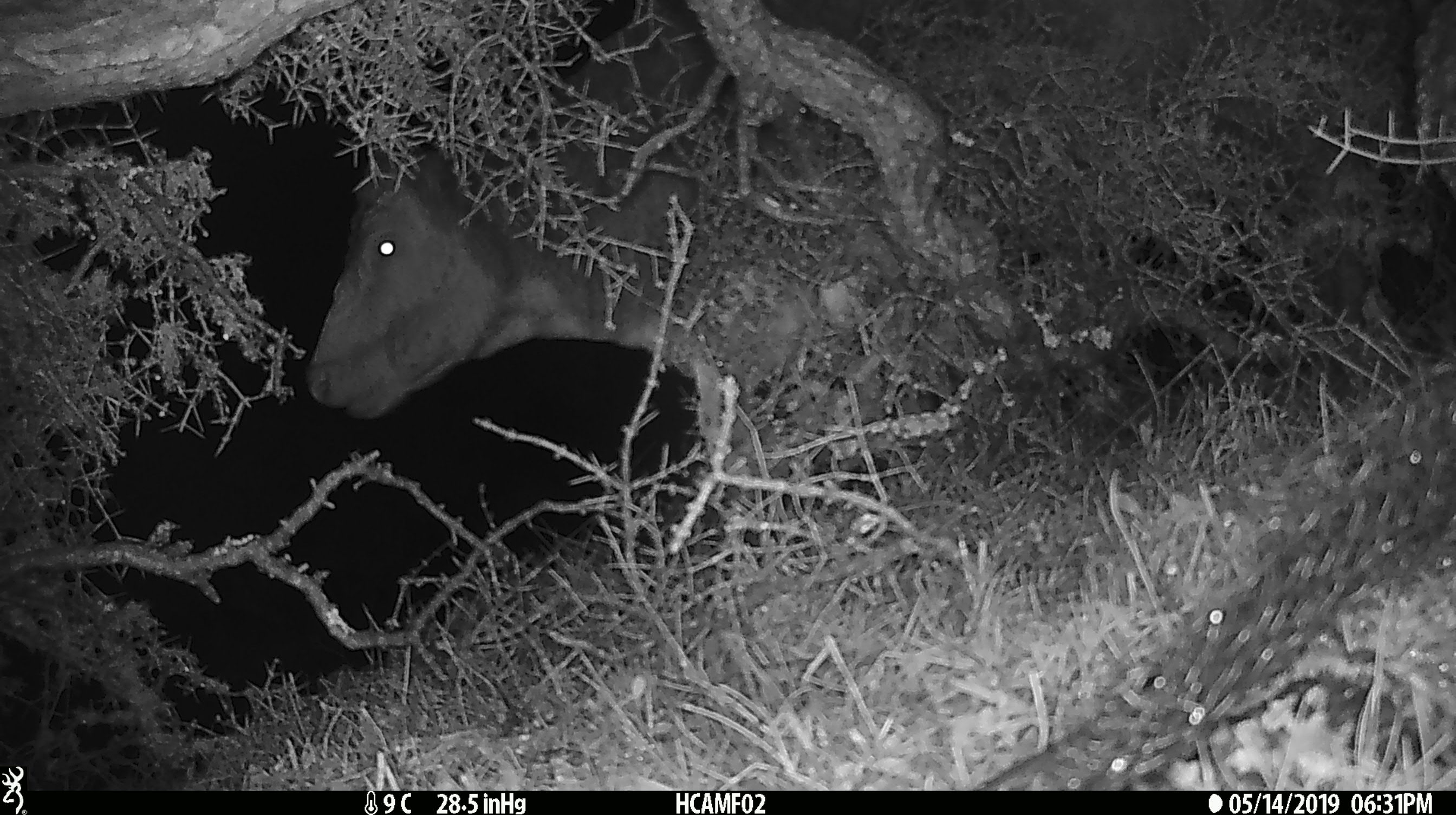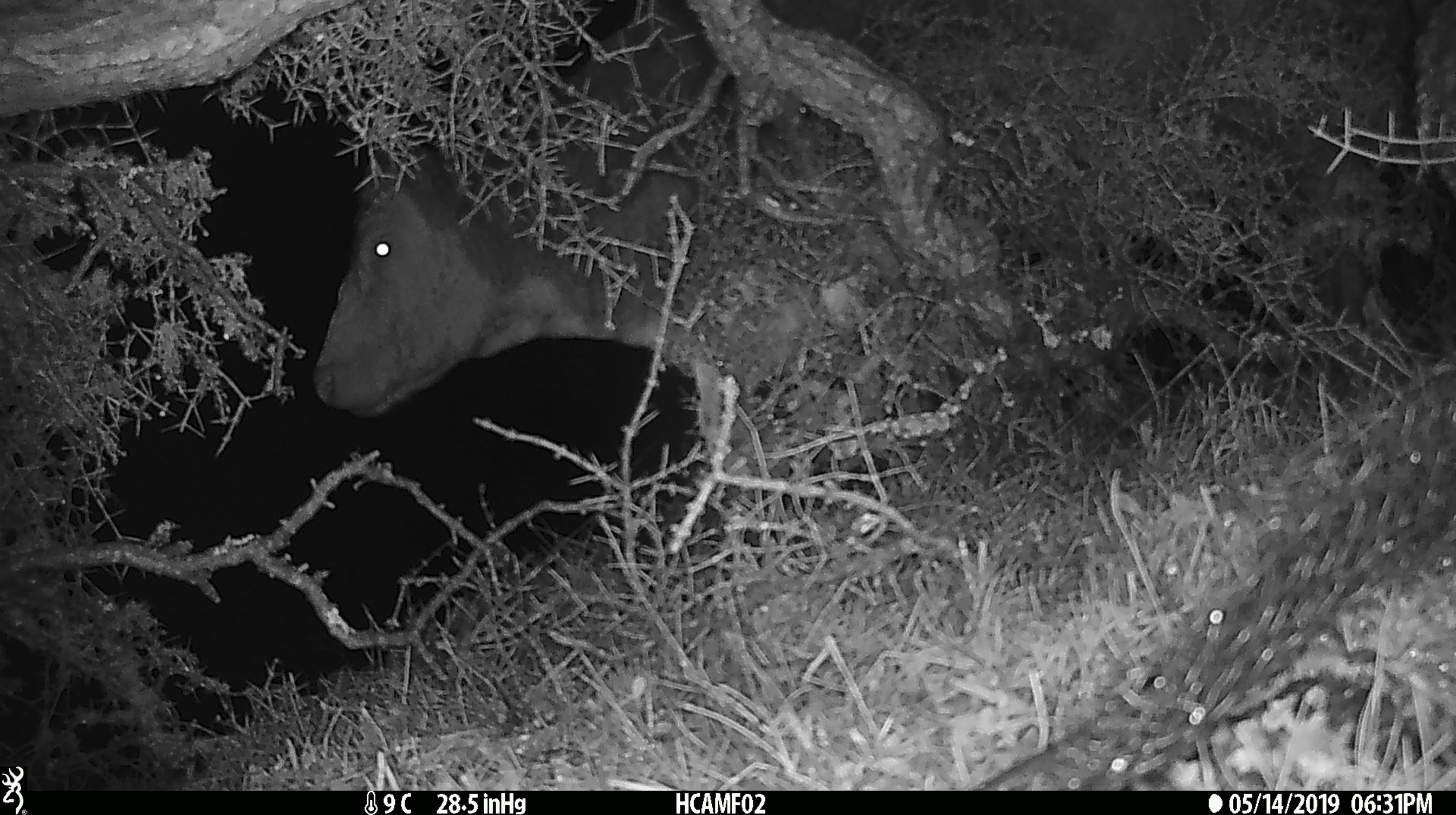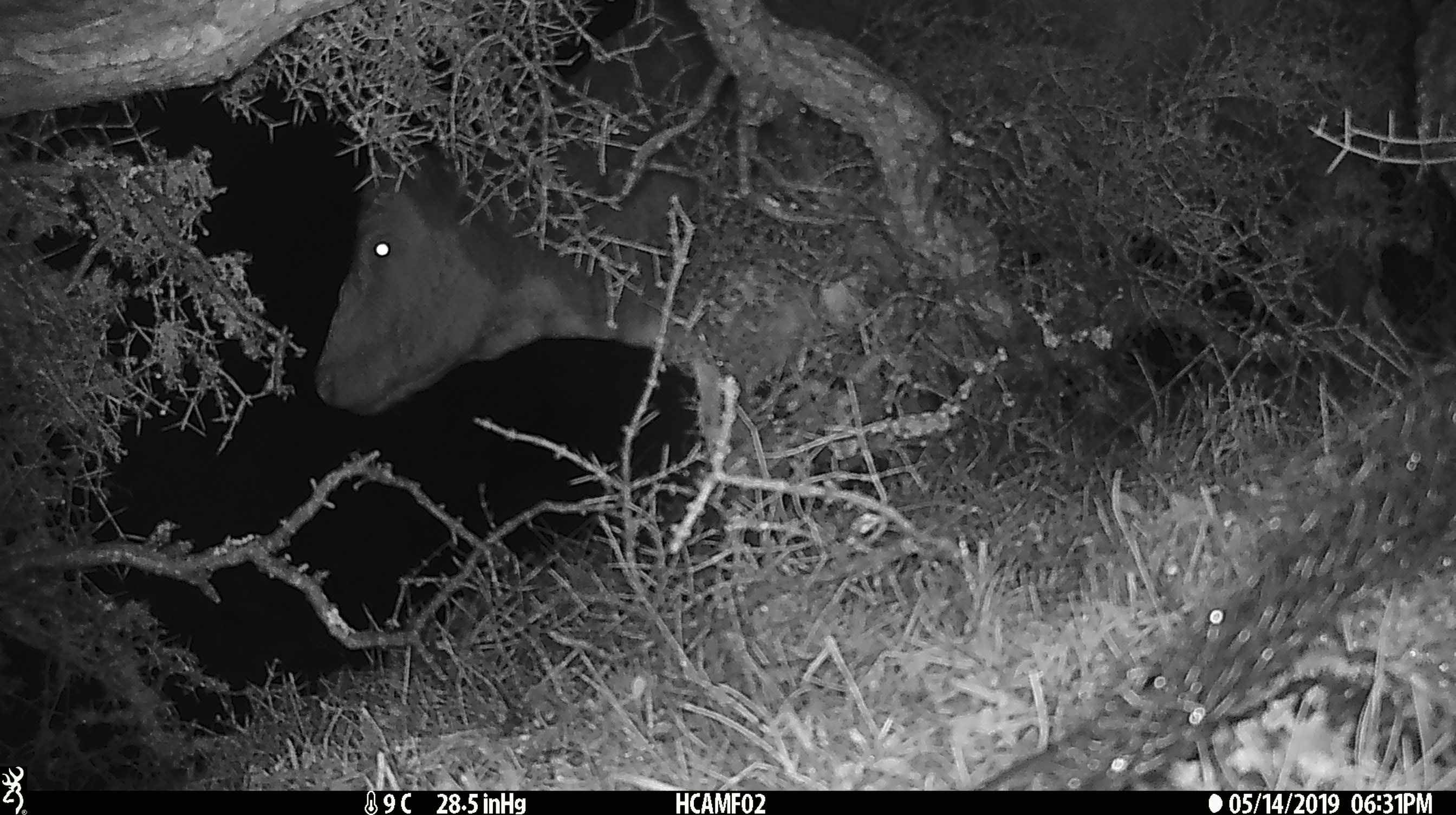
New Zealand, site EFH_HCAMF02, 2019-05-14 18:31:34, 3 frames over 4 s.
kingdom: Animalia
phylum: Chordata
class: Mammalia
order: Artiodactyla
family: Bovidae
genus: Bos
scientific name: Bos taurus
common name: domestic cow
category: cow